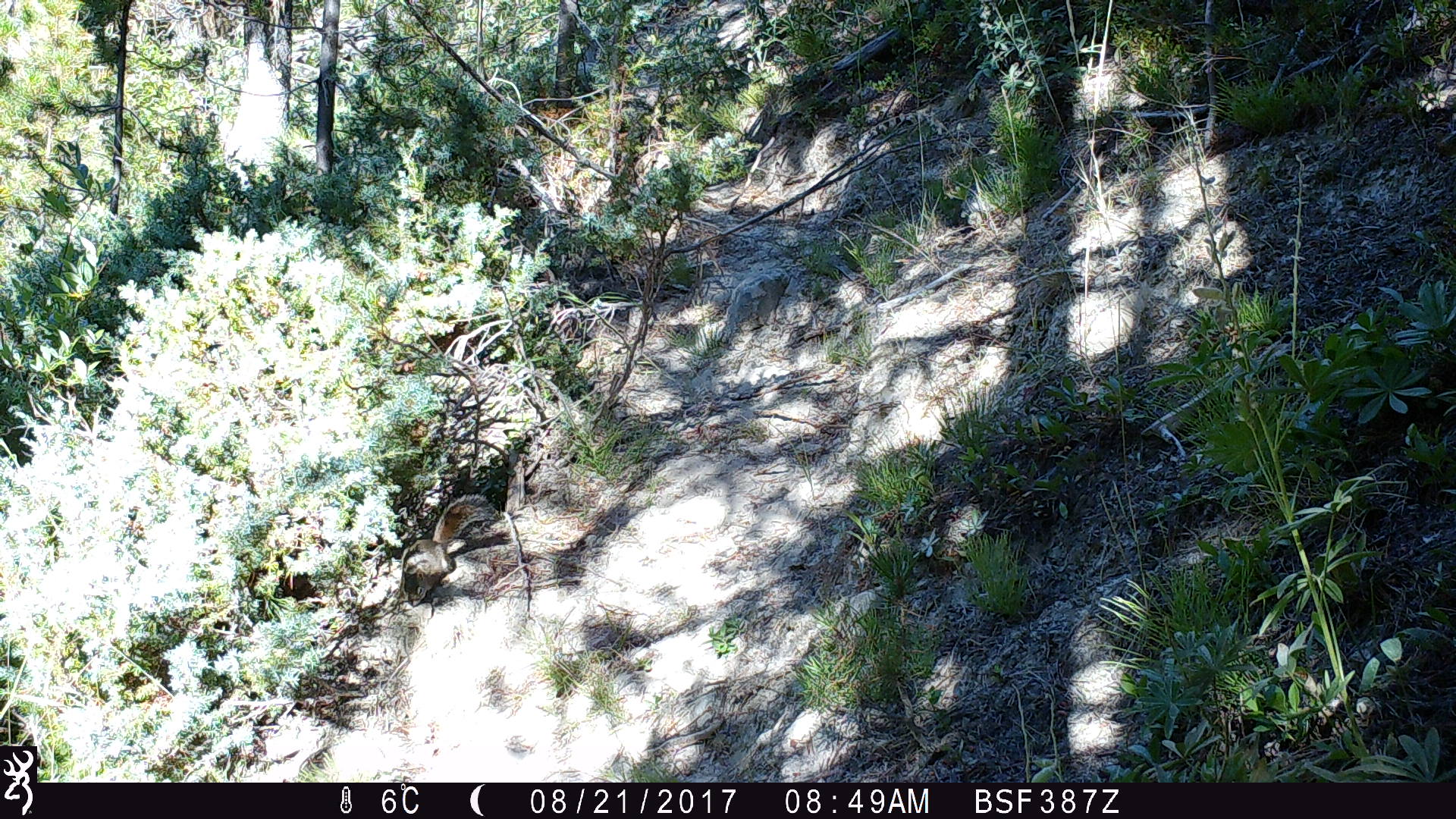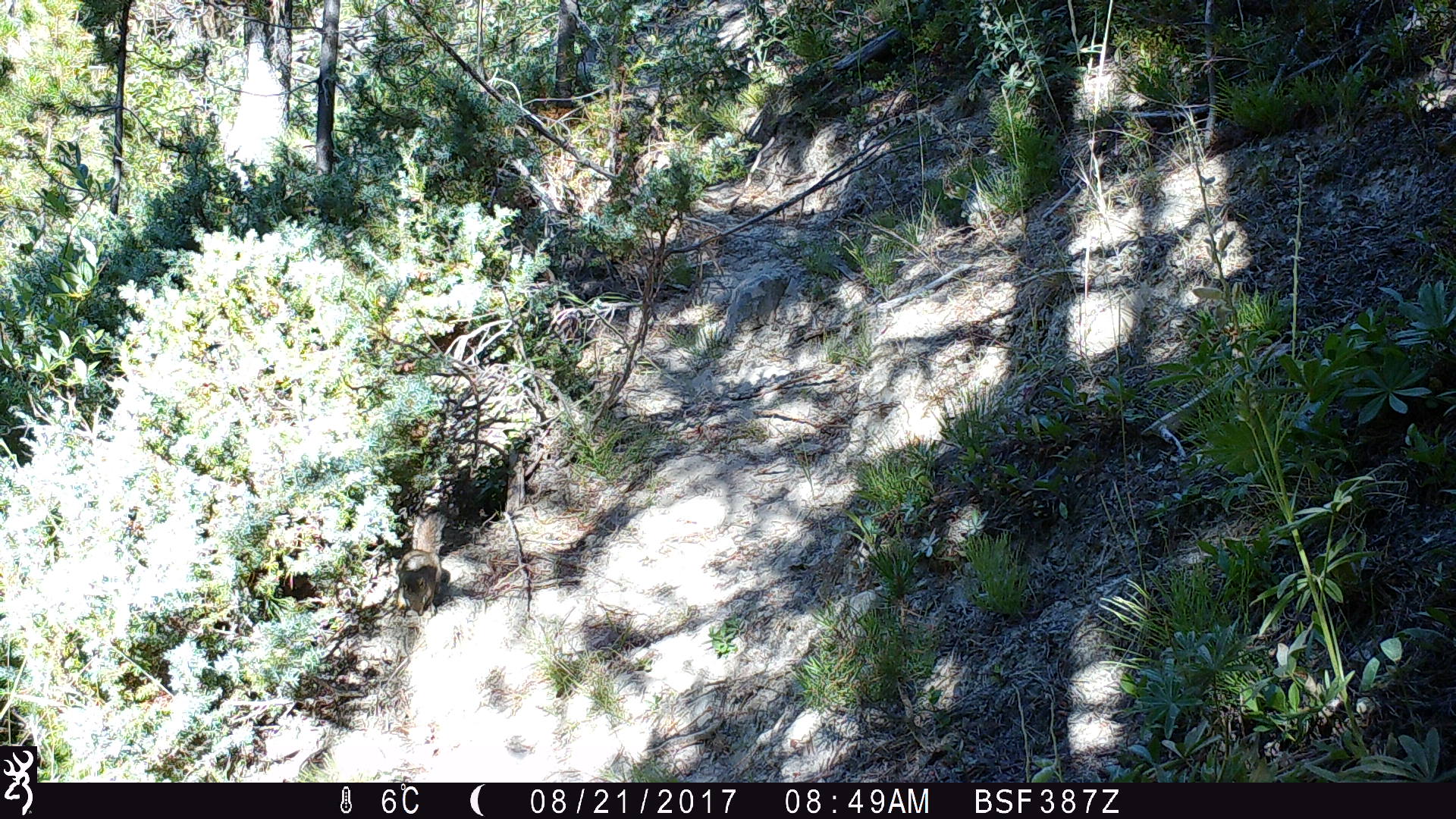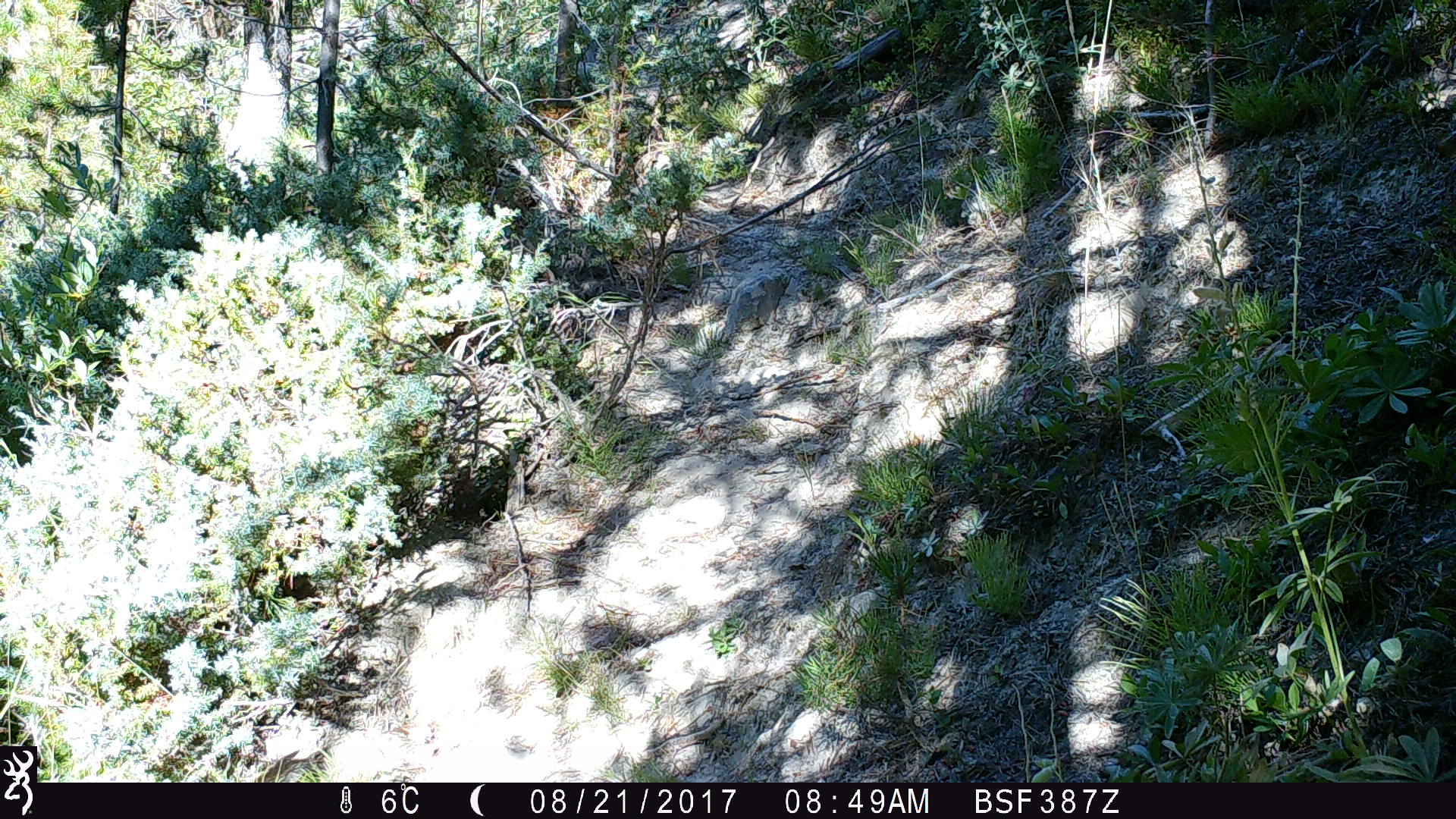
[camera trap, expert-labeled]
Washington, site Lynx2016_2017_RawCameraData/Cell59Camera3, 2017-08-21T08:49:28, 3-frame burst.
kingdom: Animalia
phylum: Chordata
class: Mammalia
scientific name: Mammalia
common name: small mammal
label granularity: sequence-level